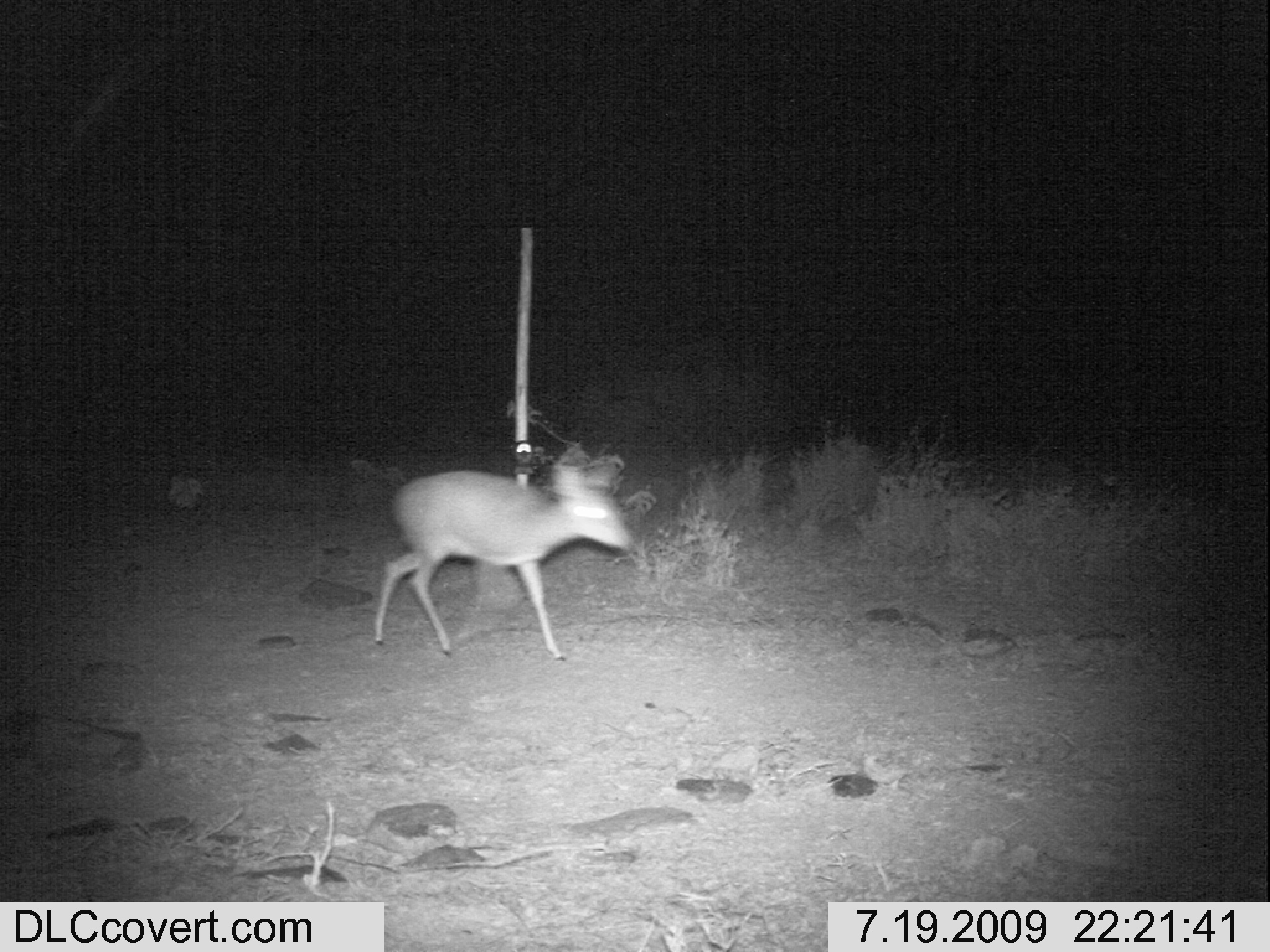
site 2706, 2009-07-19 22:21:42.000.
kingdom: Animalia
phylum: Chordata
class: Mammalia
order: Artiodactyla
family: Bovidae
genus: Madoqua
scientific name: Madoqua guentheri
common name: günther's dik-dik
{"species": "Madoqua guentheri (günther's dik-dik)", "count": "1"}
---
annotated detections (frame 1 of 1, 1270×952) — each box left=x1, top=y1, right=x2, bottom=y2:
madoqua guentheri: left=370, top=466, right=633, bottom=663